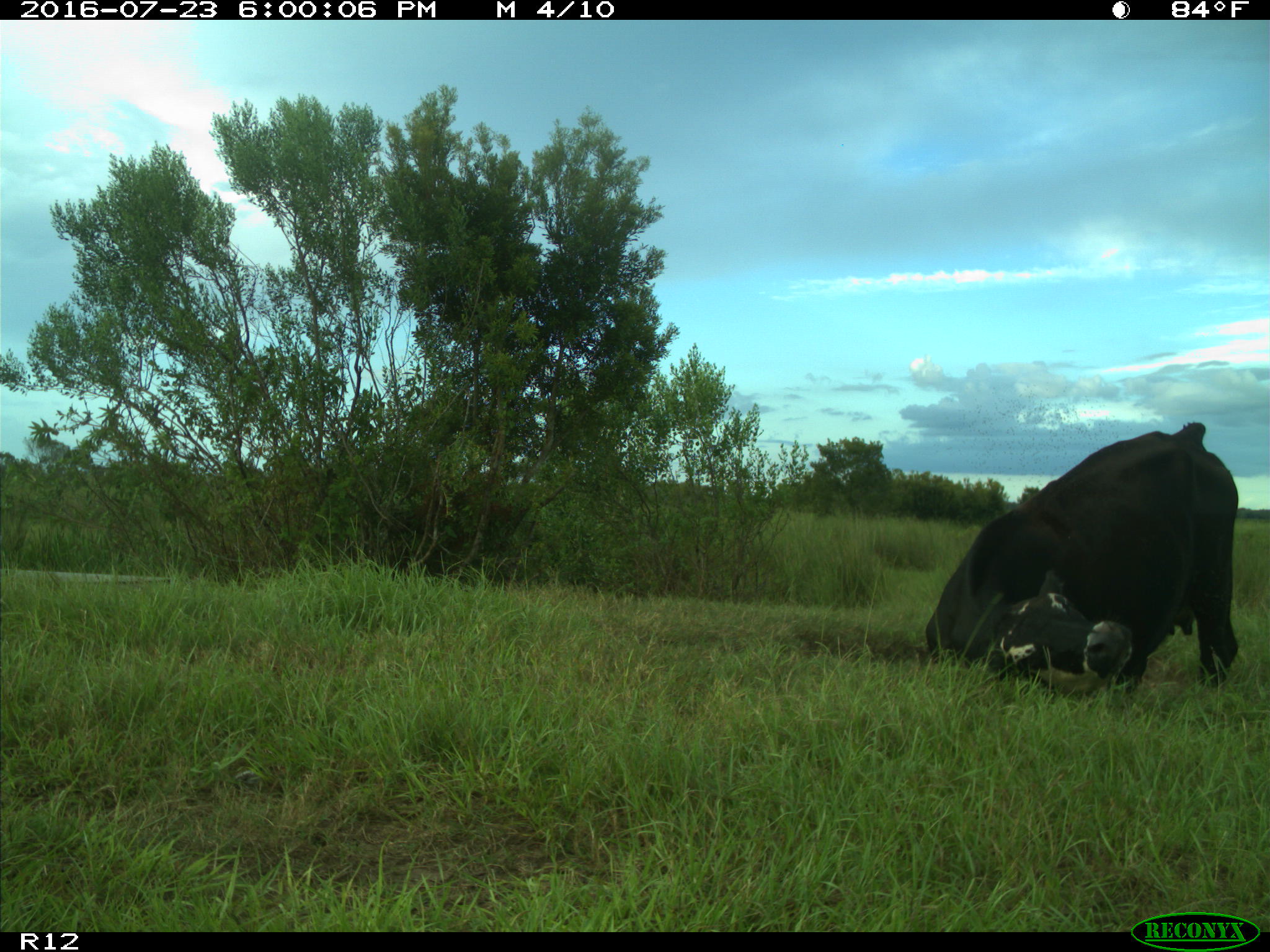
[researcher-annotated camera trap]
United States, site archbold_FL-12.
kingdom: Animalia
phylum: Chordata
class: Mammalia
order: Artiodactyla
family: Bovidae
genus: Bos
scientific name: Bos taurus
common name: domestic cow